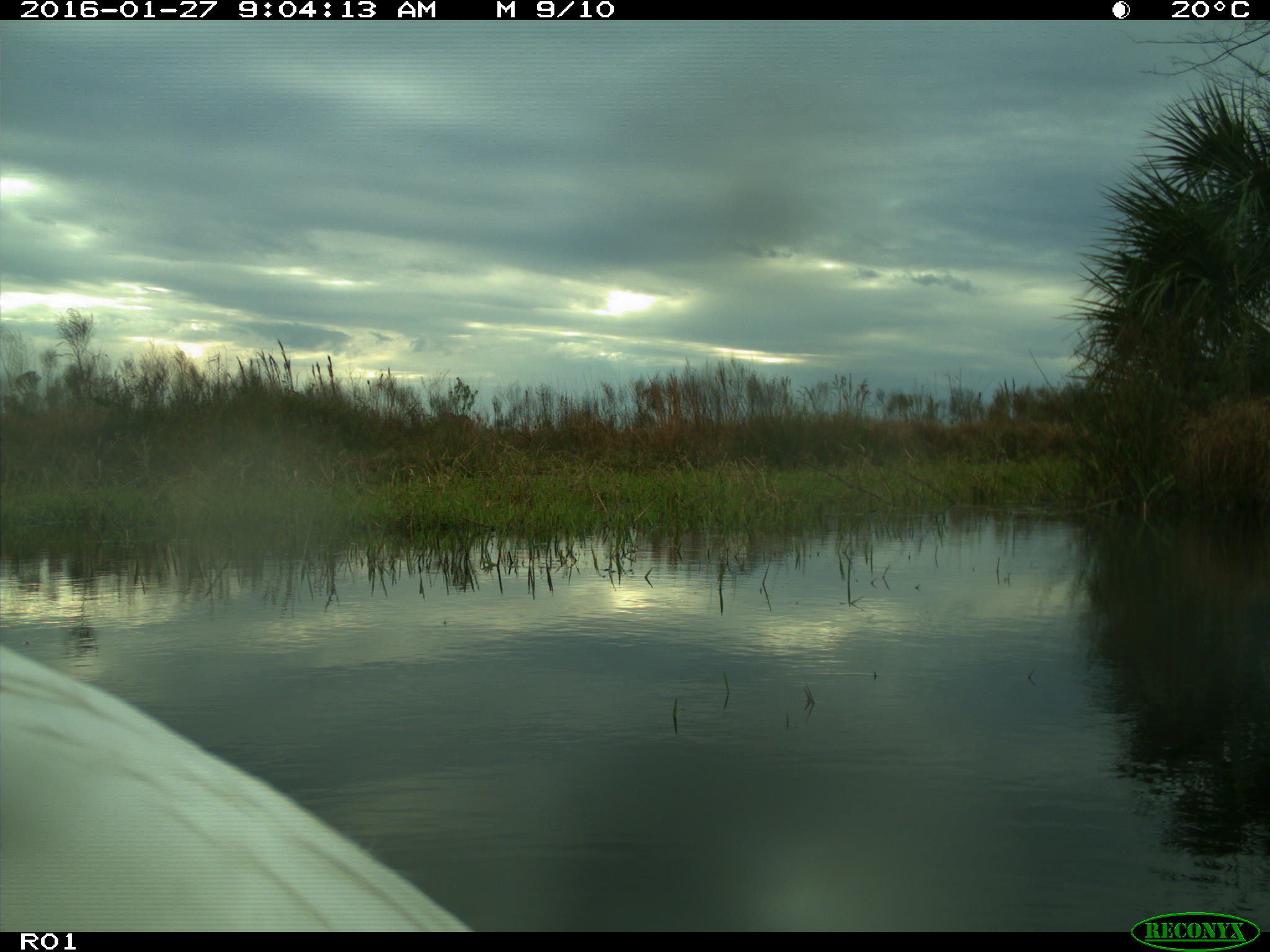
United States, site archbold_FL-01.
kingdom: Animalia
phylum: Chordata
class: Aves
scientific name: Aves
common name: birds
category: unidentified bird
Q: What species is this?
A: Unidentified bird (birds) (Aves).